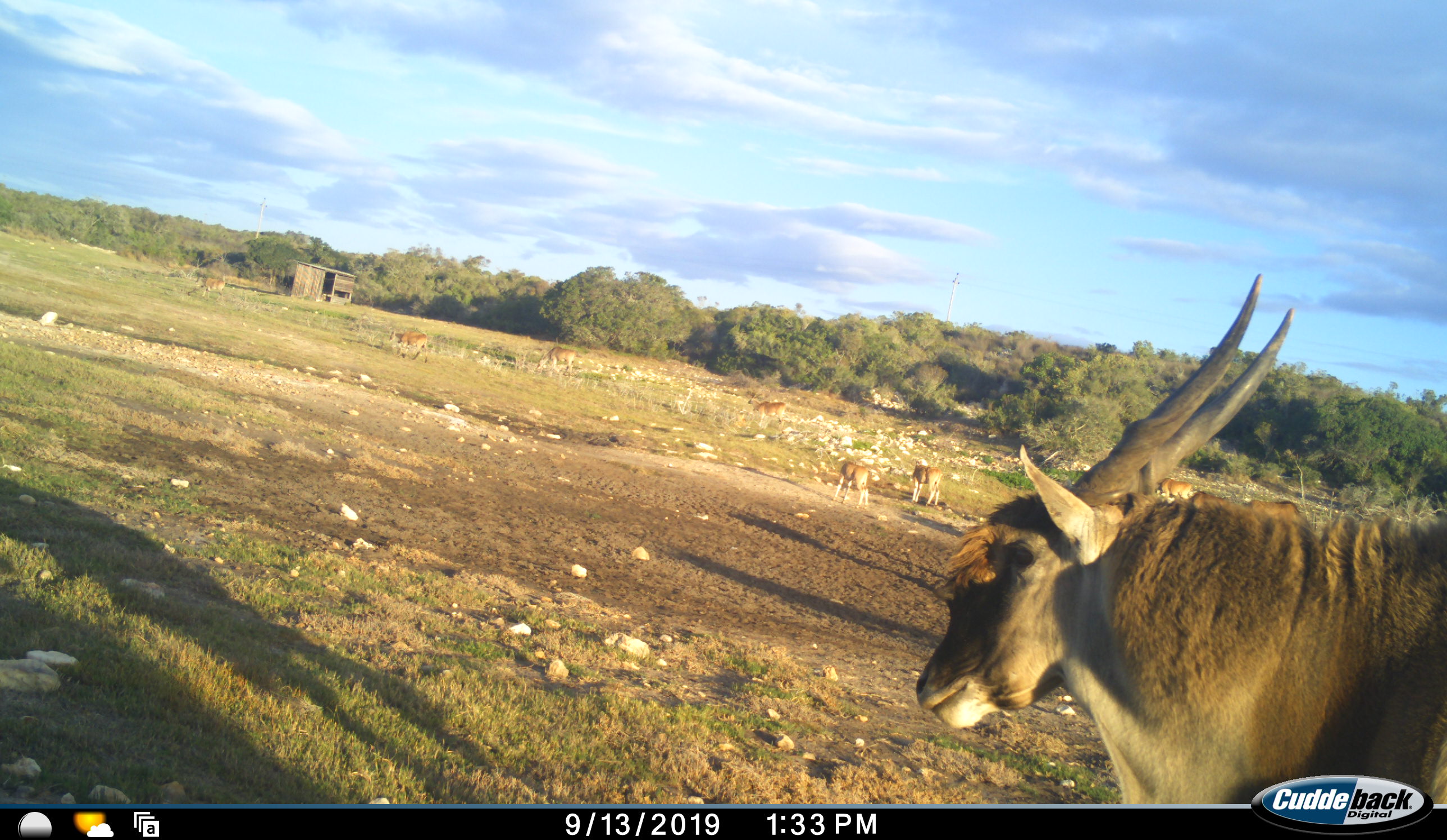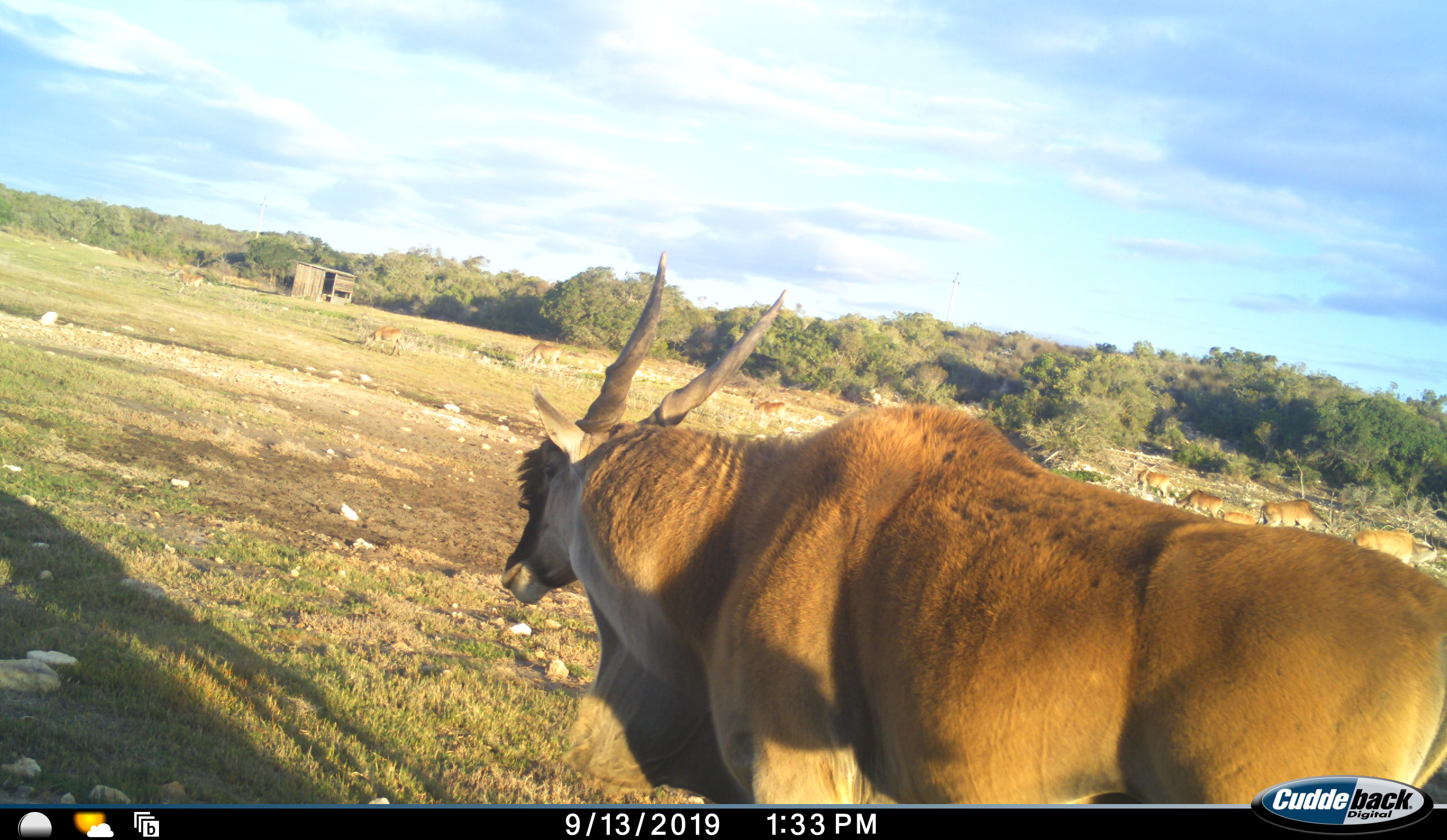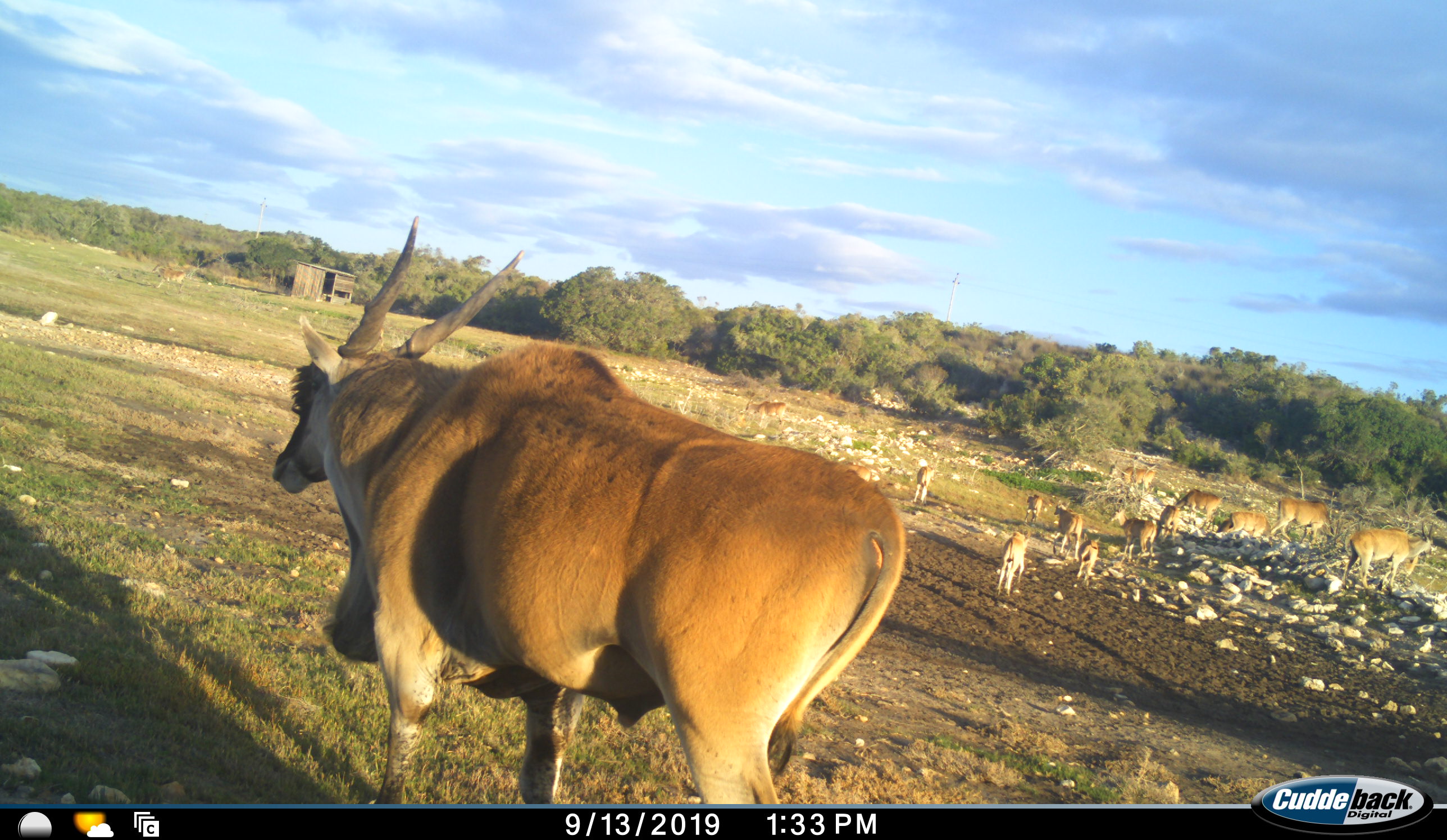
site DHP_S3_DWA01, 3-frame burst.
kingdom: Animalia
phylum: Chordata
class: Mammalia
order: Artiodactyla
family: Bovidae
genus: Tragelaphus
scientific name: Tragelaphus oryx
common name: eland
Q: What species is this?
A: Eland (Tragelaphus oryx).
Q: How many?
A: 11-50.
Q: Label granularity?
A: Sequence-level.